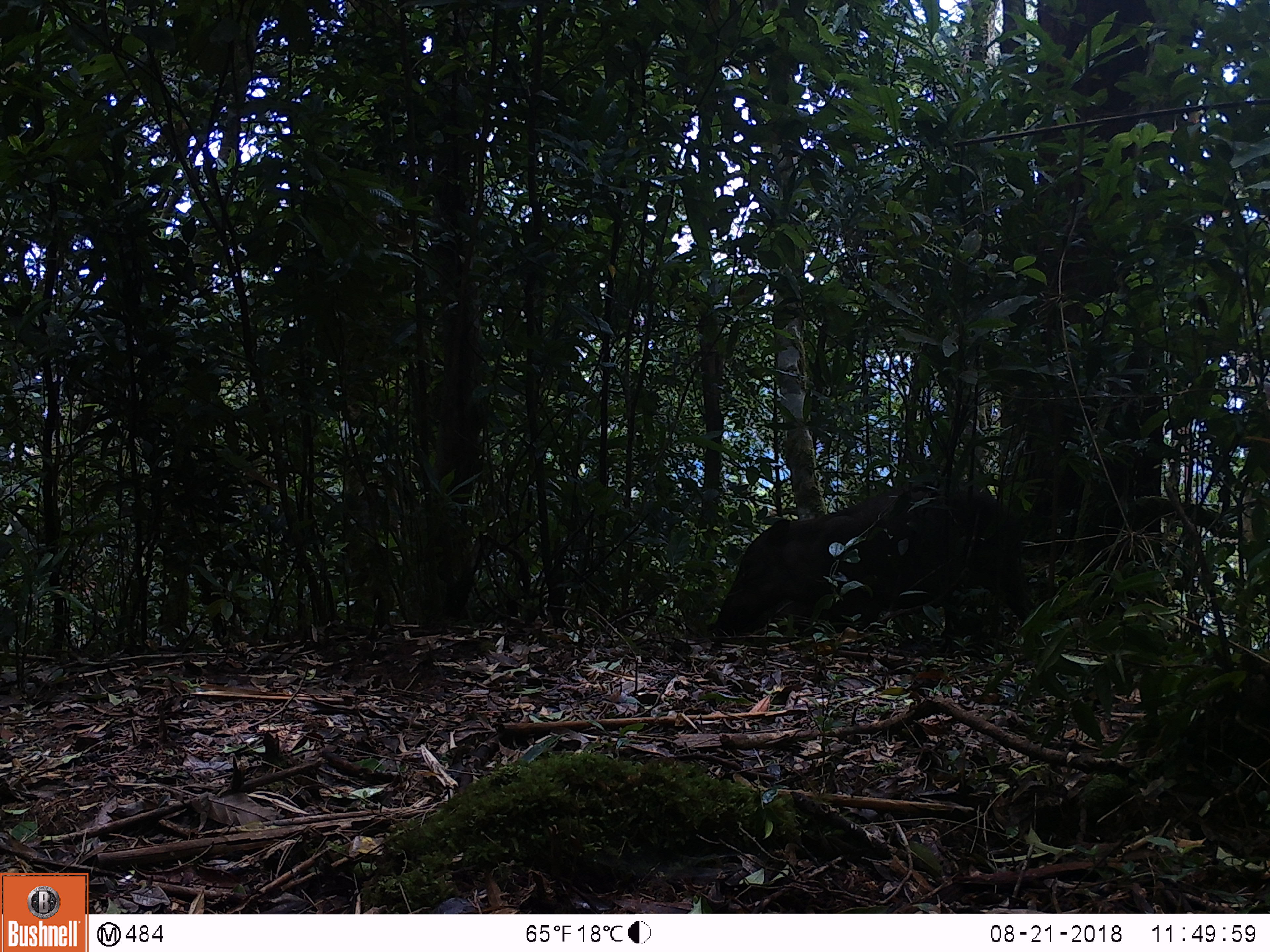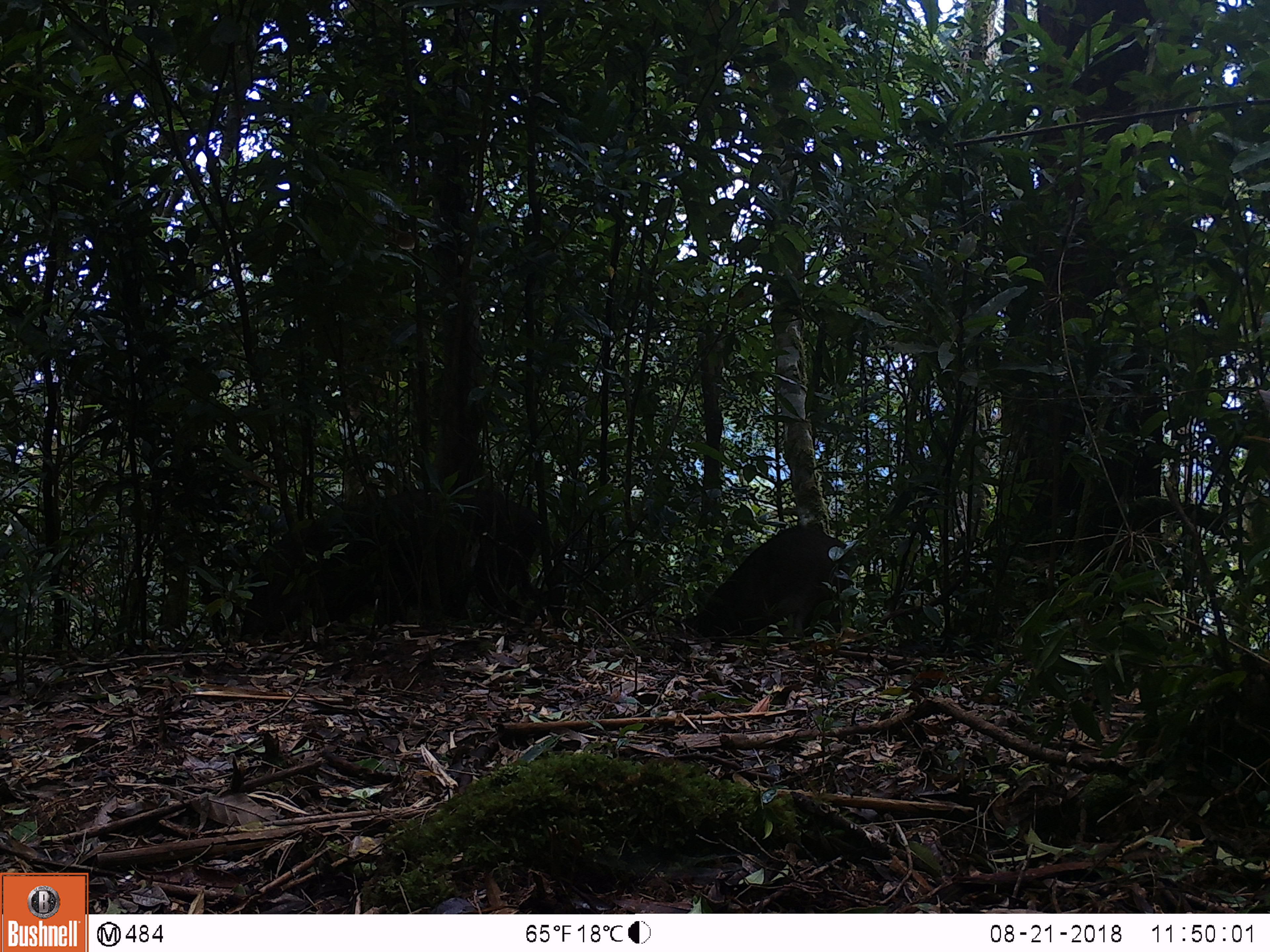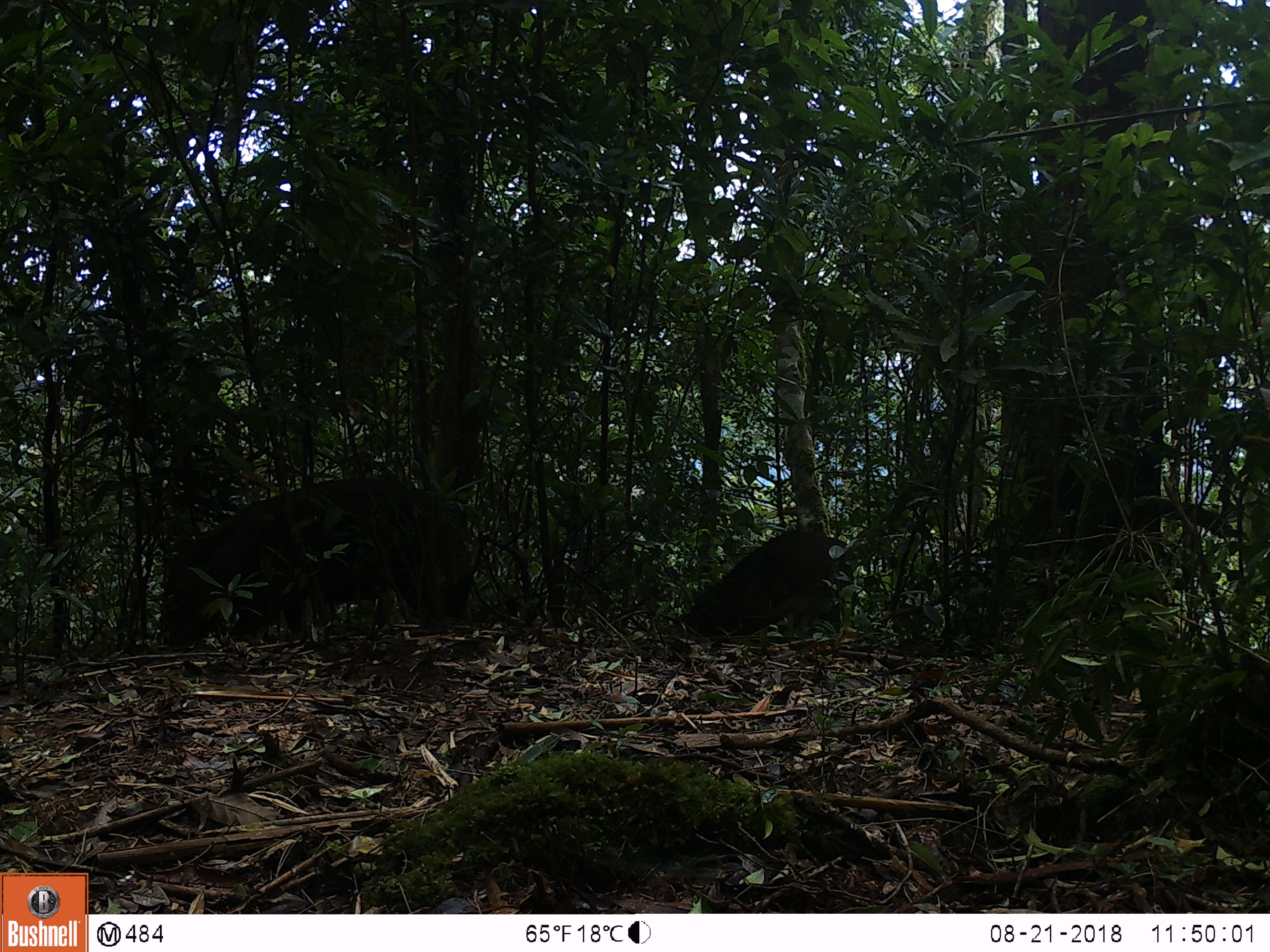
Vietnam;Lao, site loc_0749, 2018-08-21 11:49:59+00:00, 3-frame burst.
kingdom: Animalia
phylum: Chordata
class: Mammalia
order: Artiodactyla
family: Suidae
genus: Sus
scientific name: Sus scrofa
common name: eurasian wild pig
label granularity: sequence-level